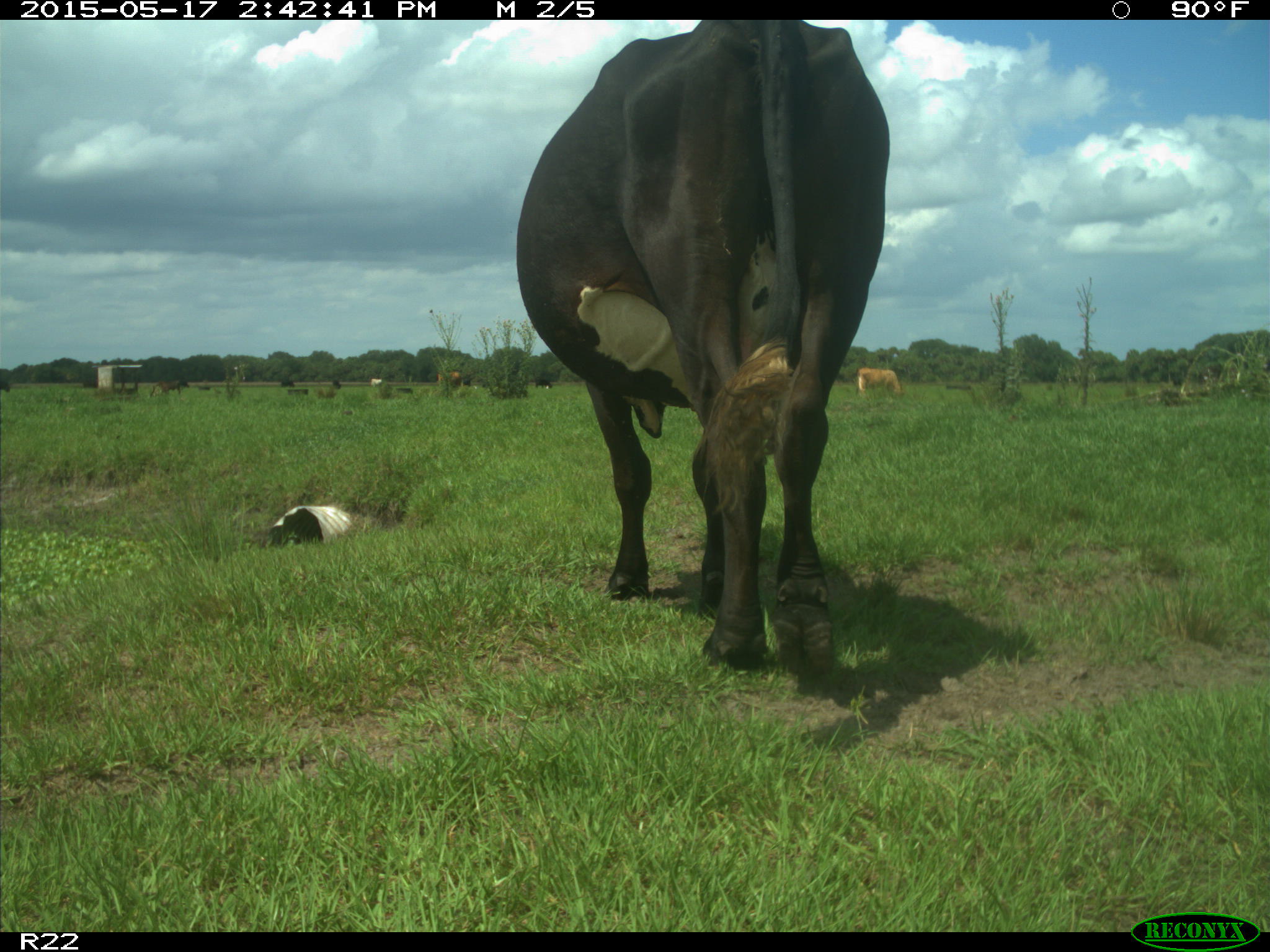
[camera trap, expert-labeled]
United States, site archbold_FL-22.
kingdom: Animalia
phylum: Chordata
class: Mammalia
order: Artiodactyla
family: Bovidae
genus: Bos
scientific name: Bos taurus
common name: domestic cow